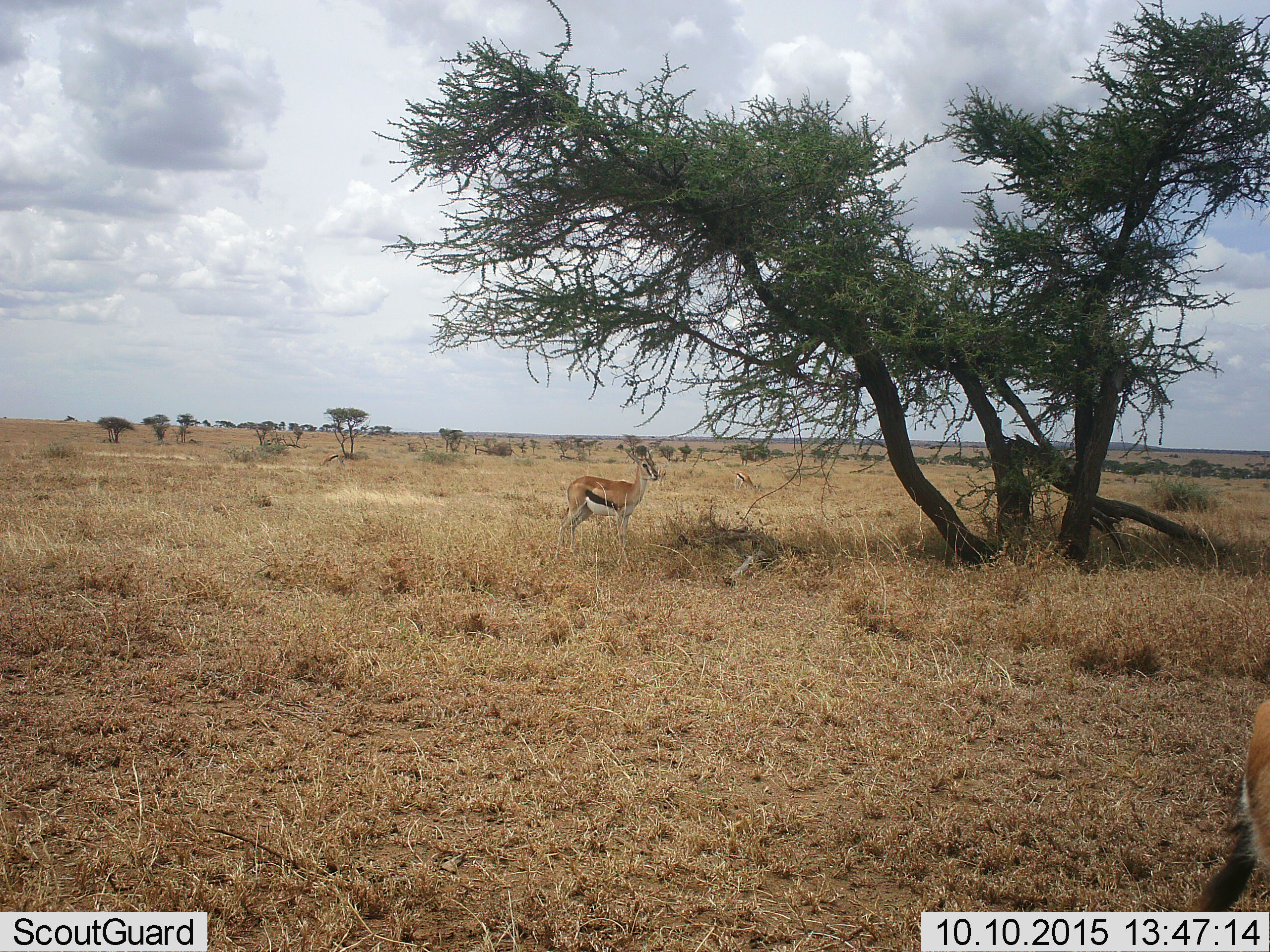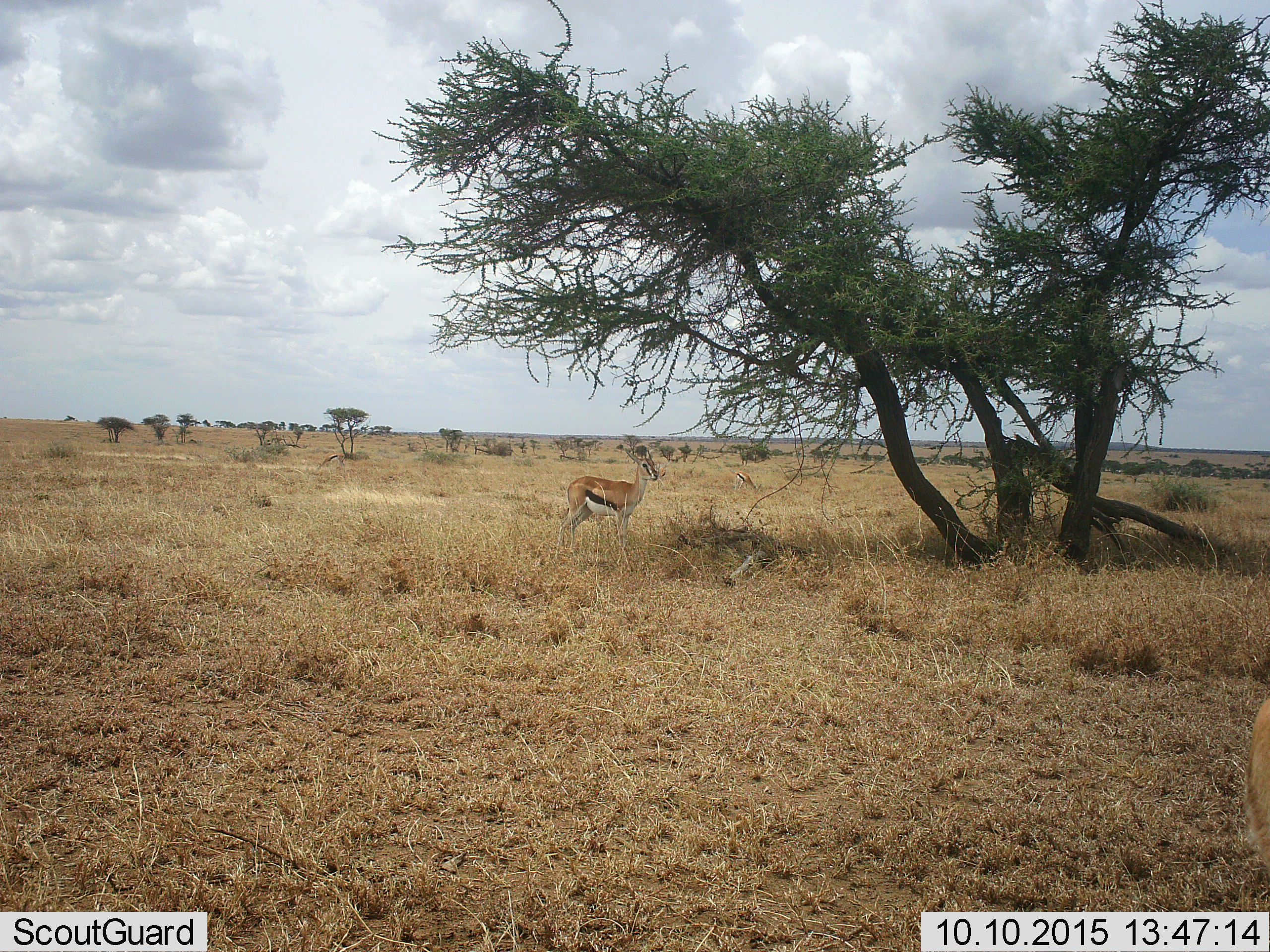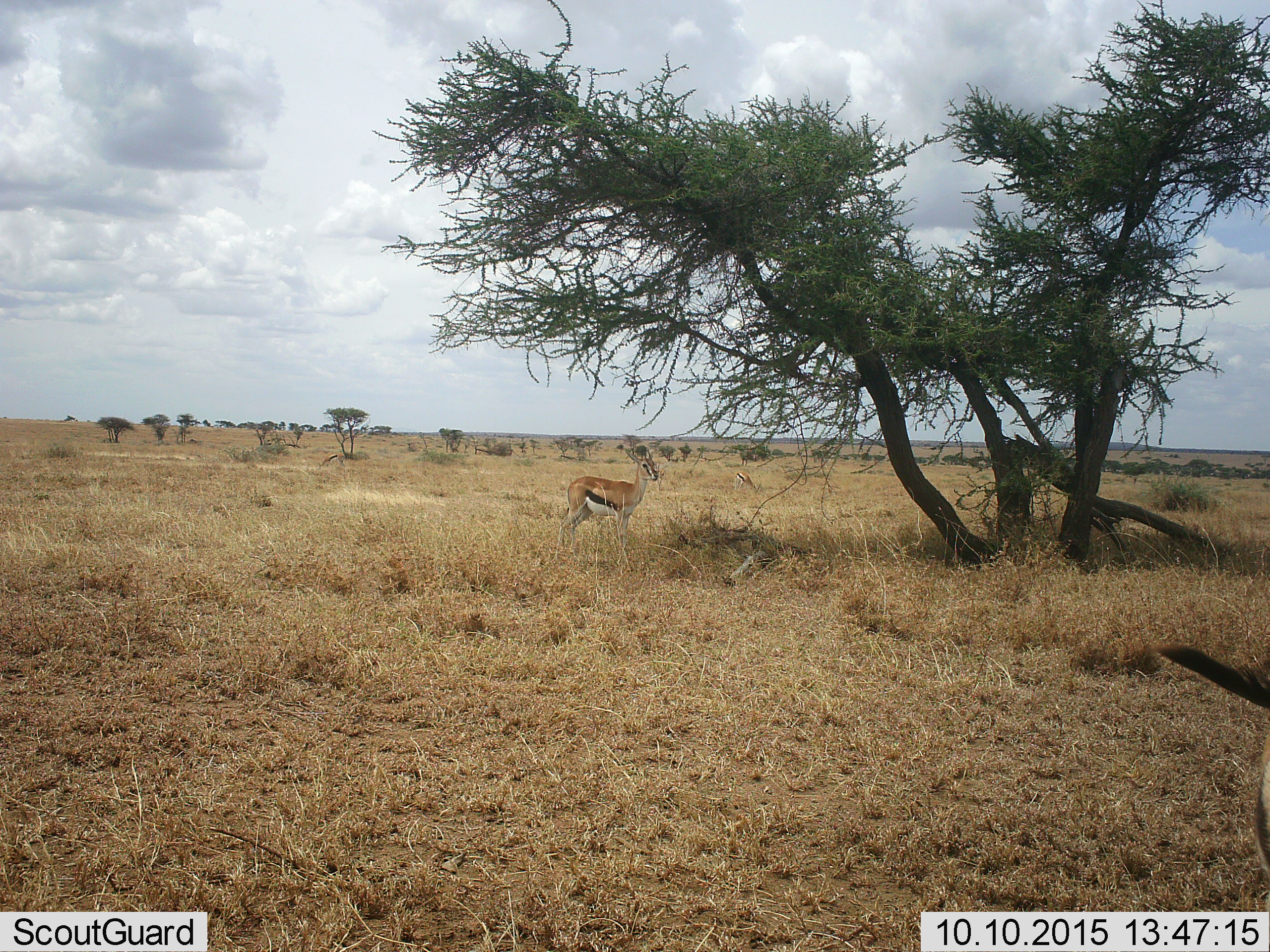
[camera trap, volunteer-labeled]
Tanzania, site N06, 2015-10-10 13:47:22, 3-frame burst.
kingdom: Animalia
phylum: Chordata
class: Mammalia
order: Artiodactyla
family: Bovidae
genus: Eudorcas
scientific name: Eudorcas thomsonii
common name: thomson's gazelle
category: gazellethomsons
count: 2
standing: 80%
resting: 0%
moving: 40%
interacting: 0%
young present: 20%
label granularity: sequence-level